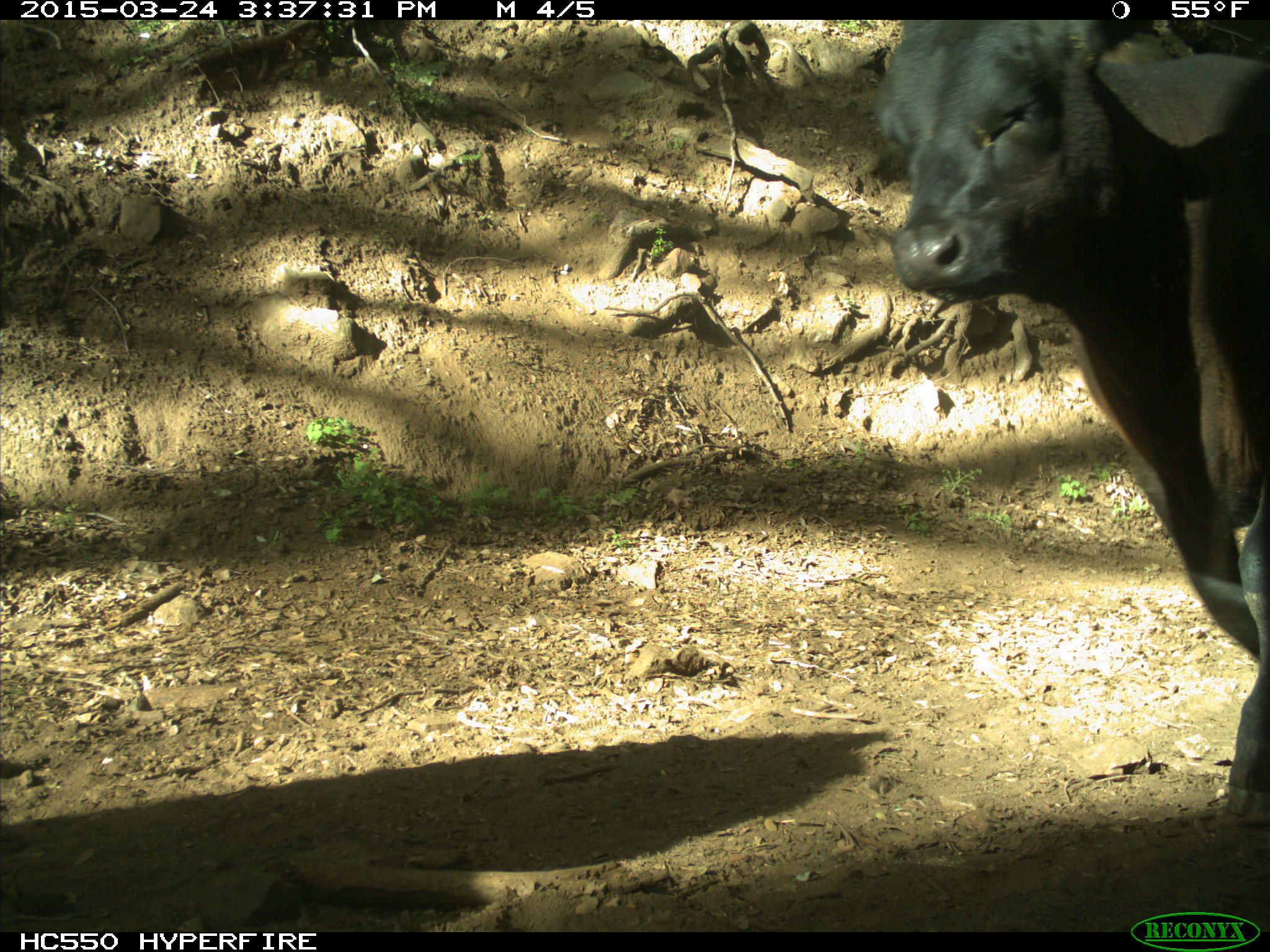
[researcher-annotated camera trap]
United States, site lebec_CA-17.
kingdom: Animalia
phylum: Chordata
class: Mammalia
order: Artiodactyla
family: Bovidae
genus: Bos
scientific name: Bos taurus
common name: domestic cow